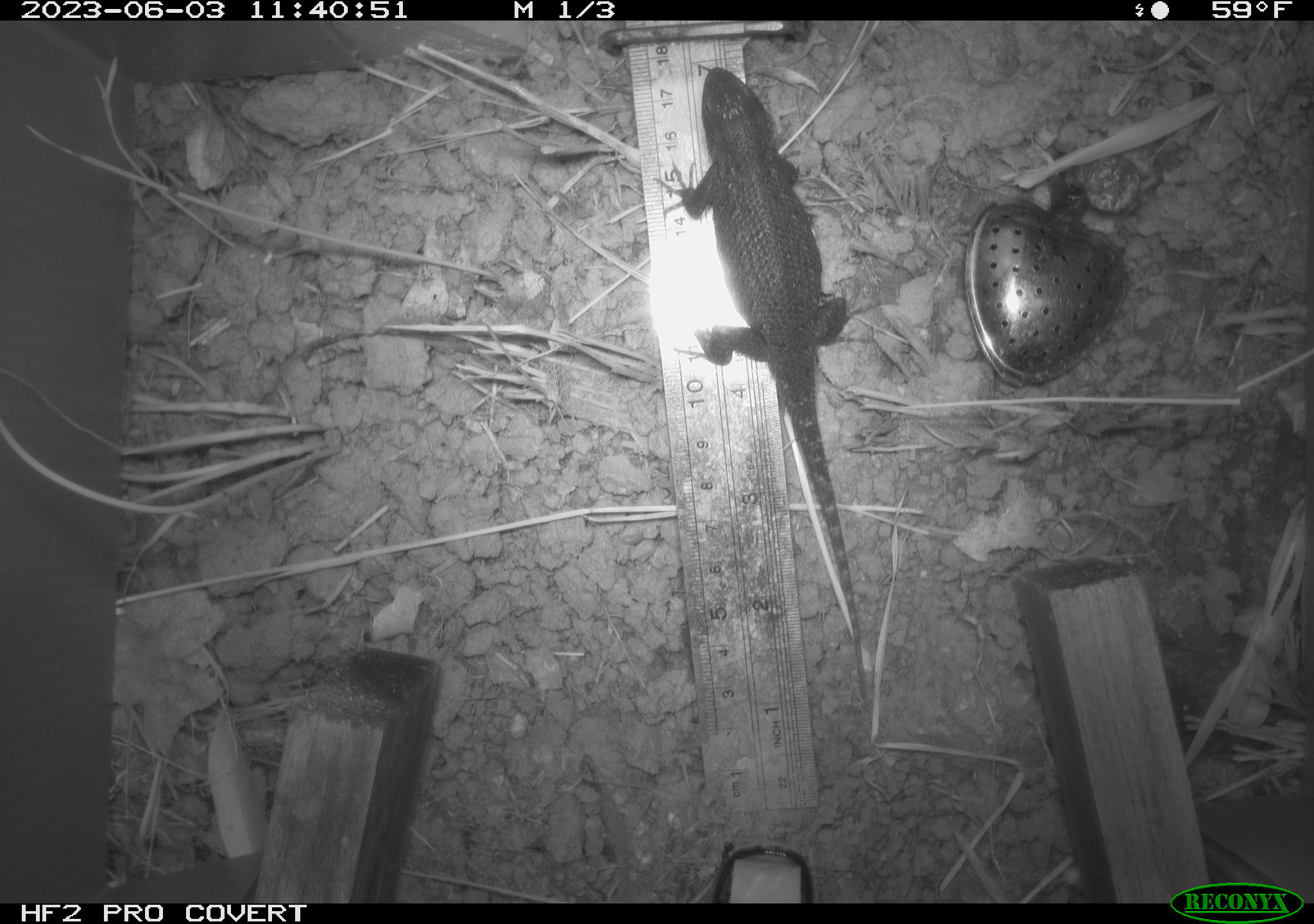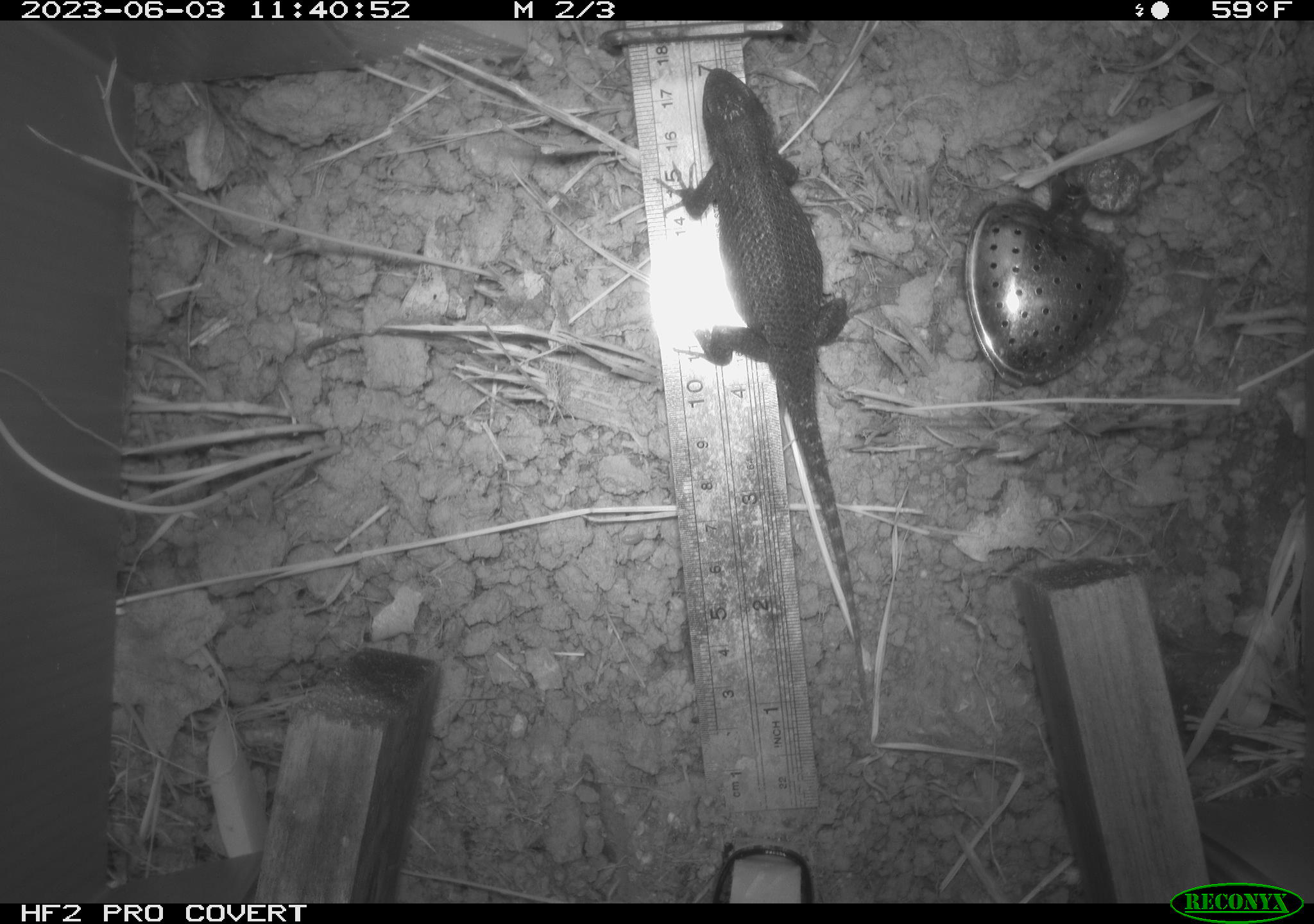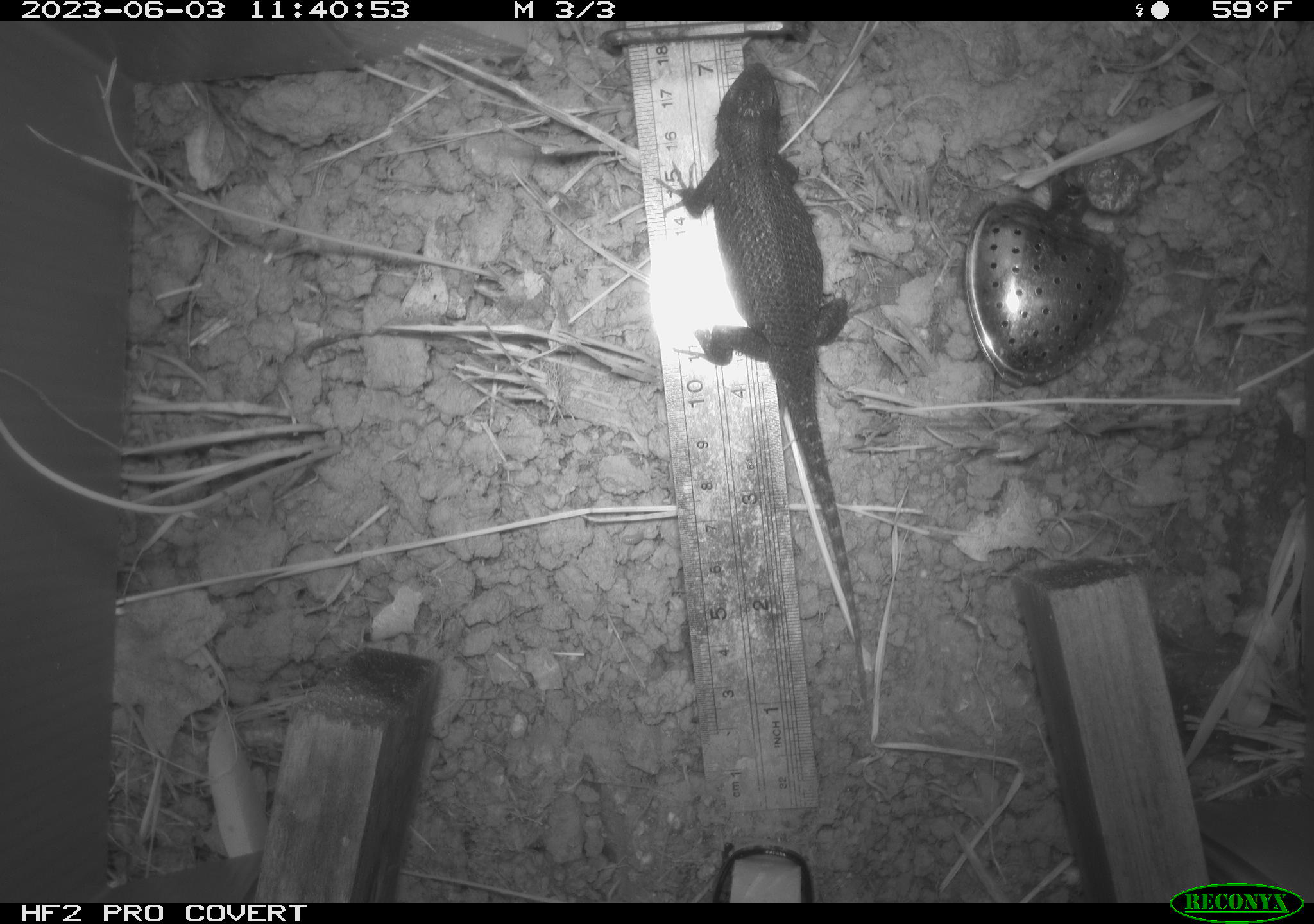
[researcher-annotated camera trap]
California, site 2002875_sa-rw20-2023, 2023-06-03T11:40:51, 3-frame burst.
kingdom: Animalia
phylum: Chordata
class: Reptilia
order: Squamata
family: Phrynosomatidae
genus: Sceloporus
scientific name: Sceloporus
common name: spiny lizards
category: sceloporus species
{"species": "sceloporus species (spiny lizards) (Sceloporus)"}